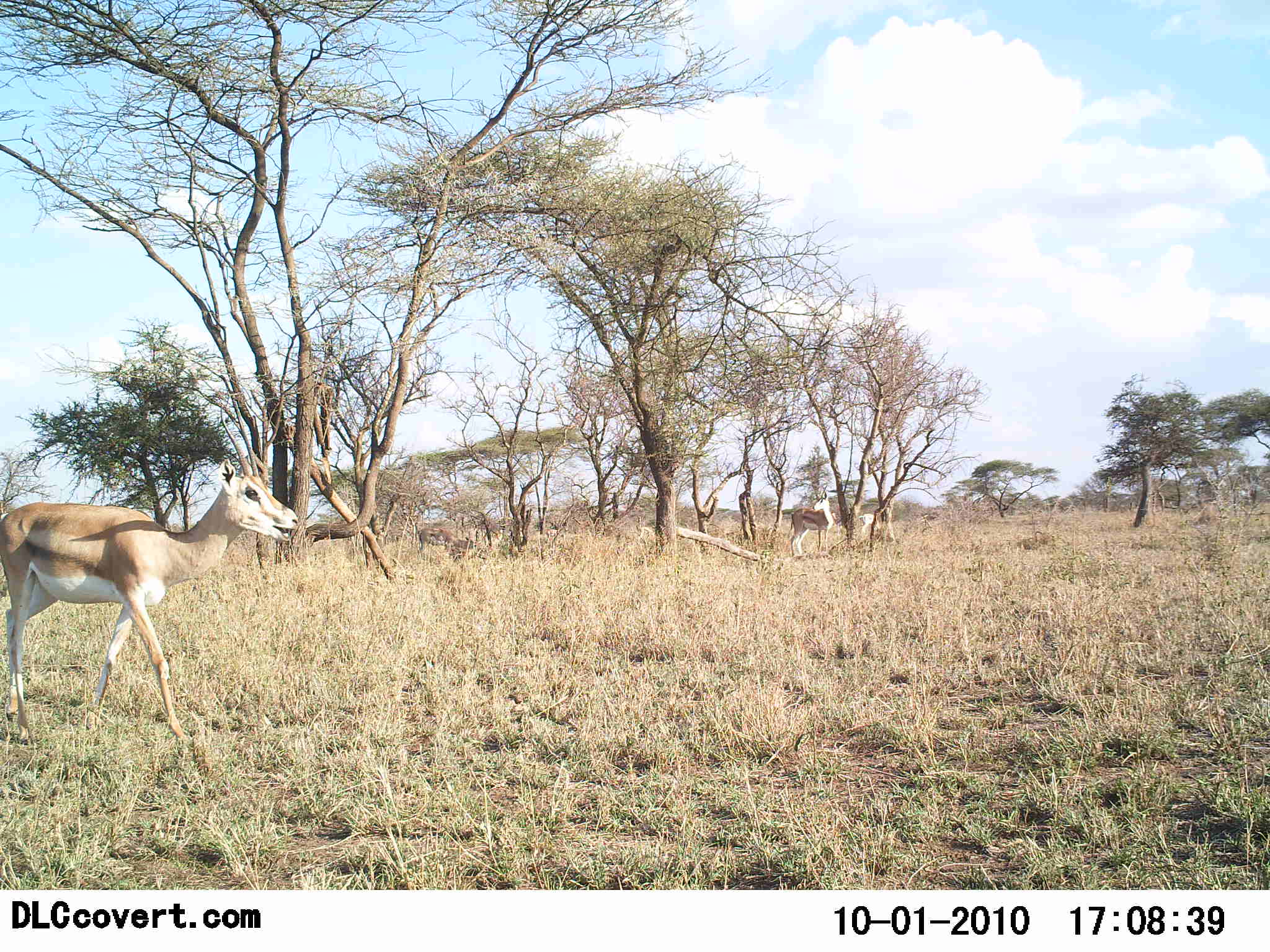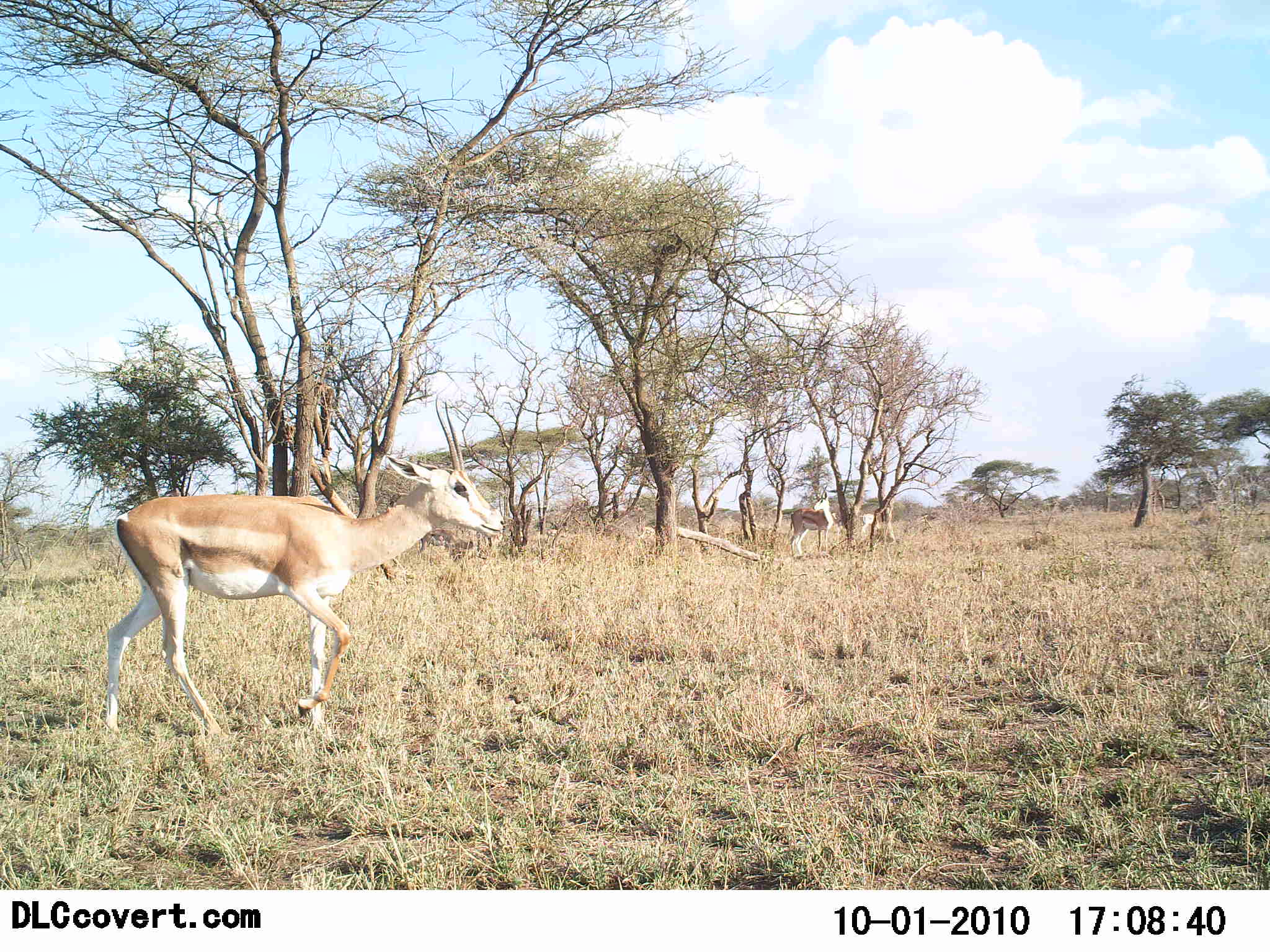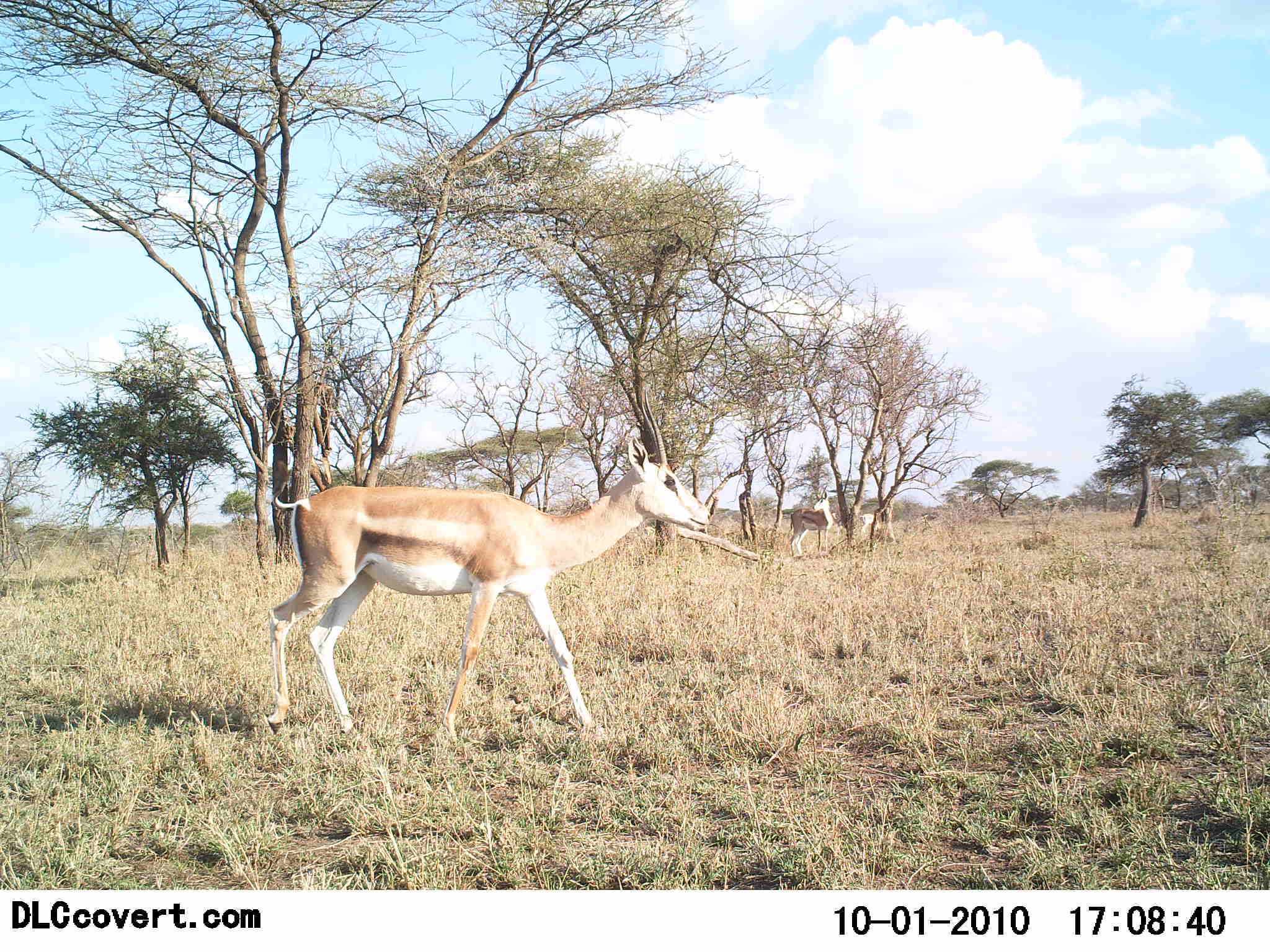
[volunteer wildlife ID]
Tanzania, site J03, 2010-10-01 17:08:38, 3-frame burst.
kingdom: Animalia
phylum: Chordata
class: Mammalia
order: Artiodactyla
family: Bovidae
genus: Nanger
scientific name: Nanger granti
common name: grant's gazelle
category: gazellegrants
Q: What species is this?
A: Gazellegrants (grant's gazelle) (Nanger granti).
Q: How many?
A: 1.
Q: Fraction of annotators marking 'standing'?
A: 36%.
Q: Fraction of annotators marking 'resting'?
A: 0%.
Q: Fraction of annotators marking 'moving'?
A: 100%.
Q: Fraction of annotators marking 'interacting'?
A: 0%.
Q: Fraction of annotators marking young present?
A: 0%.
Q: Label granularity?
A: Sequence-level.